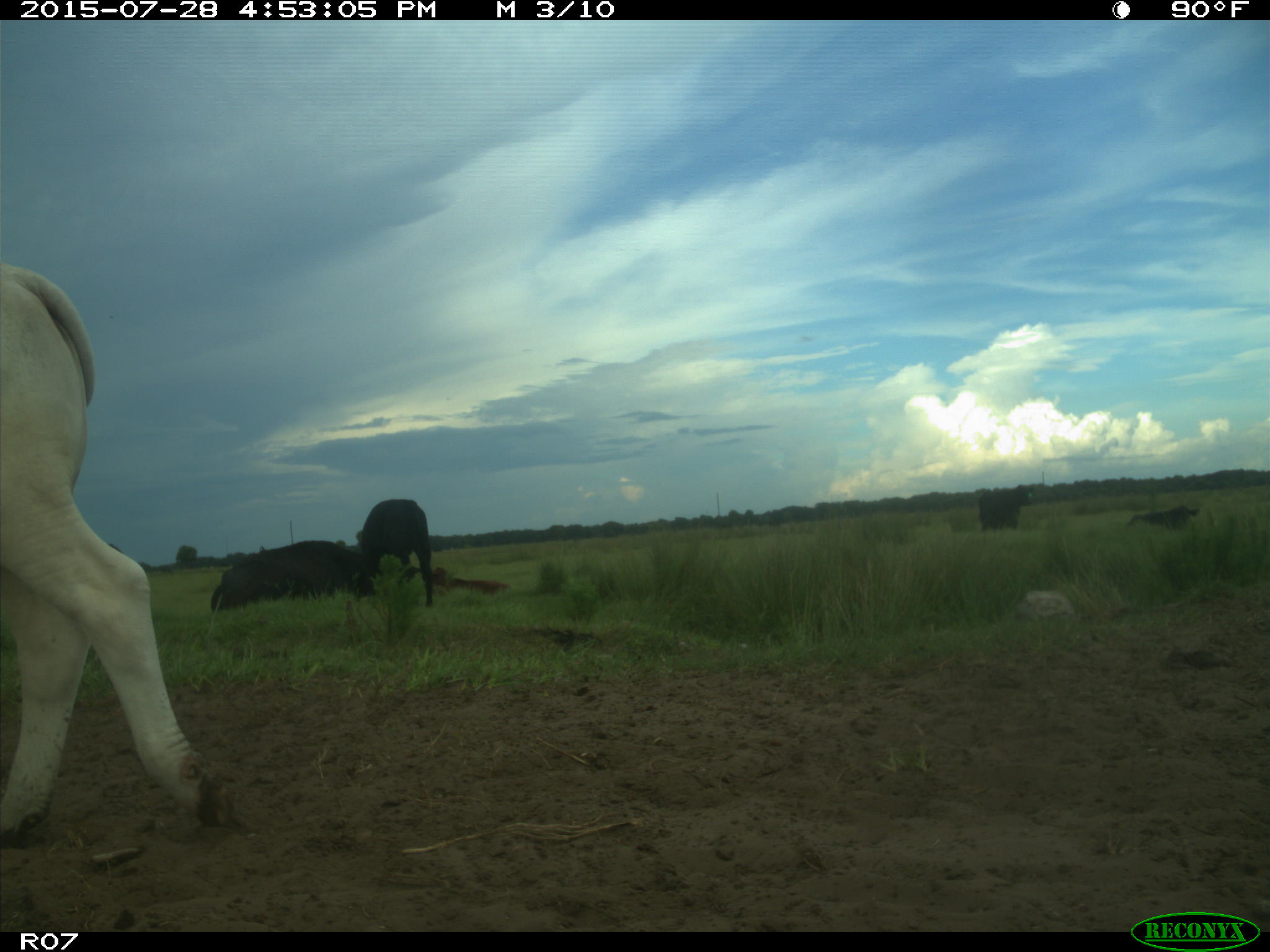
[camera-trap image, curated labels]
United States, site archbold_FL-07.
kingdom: Animalia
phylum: Chordata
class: Mammalia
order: Artiodactyla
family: Bovidae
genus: Bos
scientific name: Bos taurus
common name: domestic cow